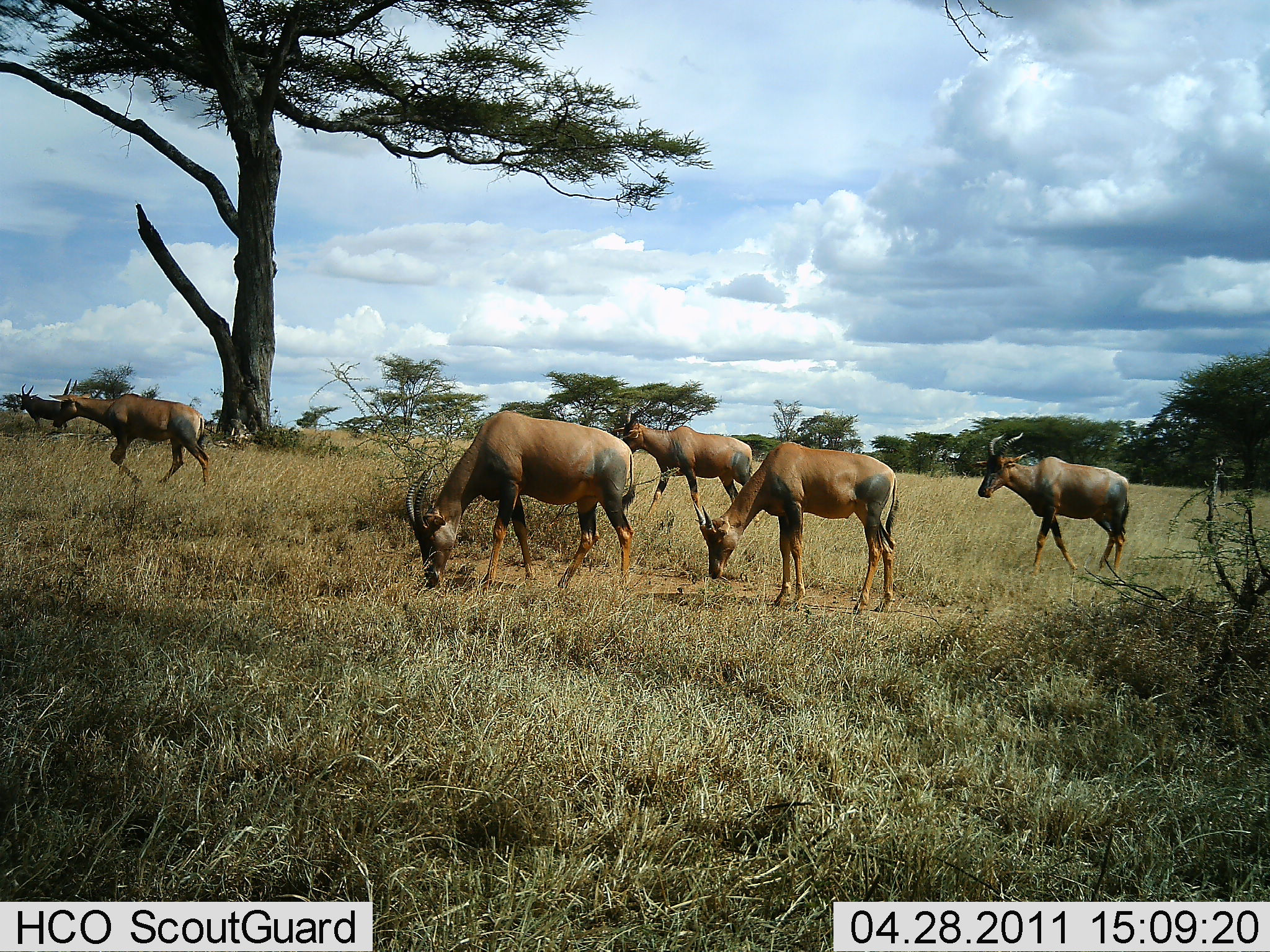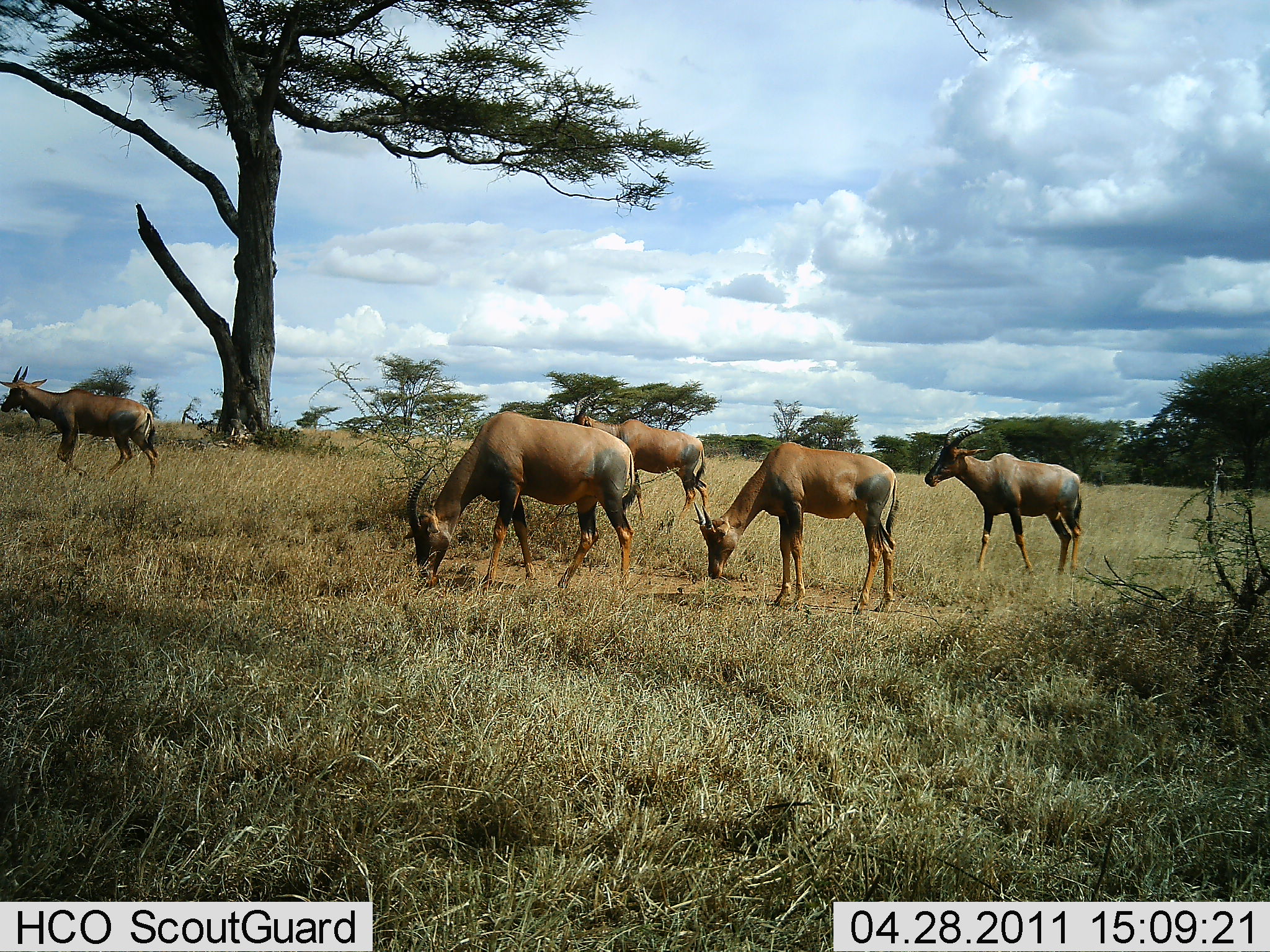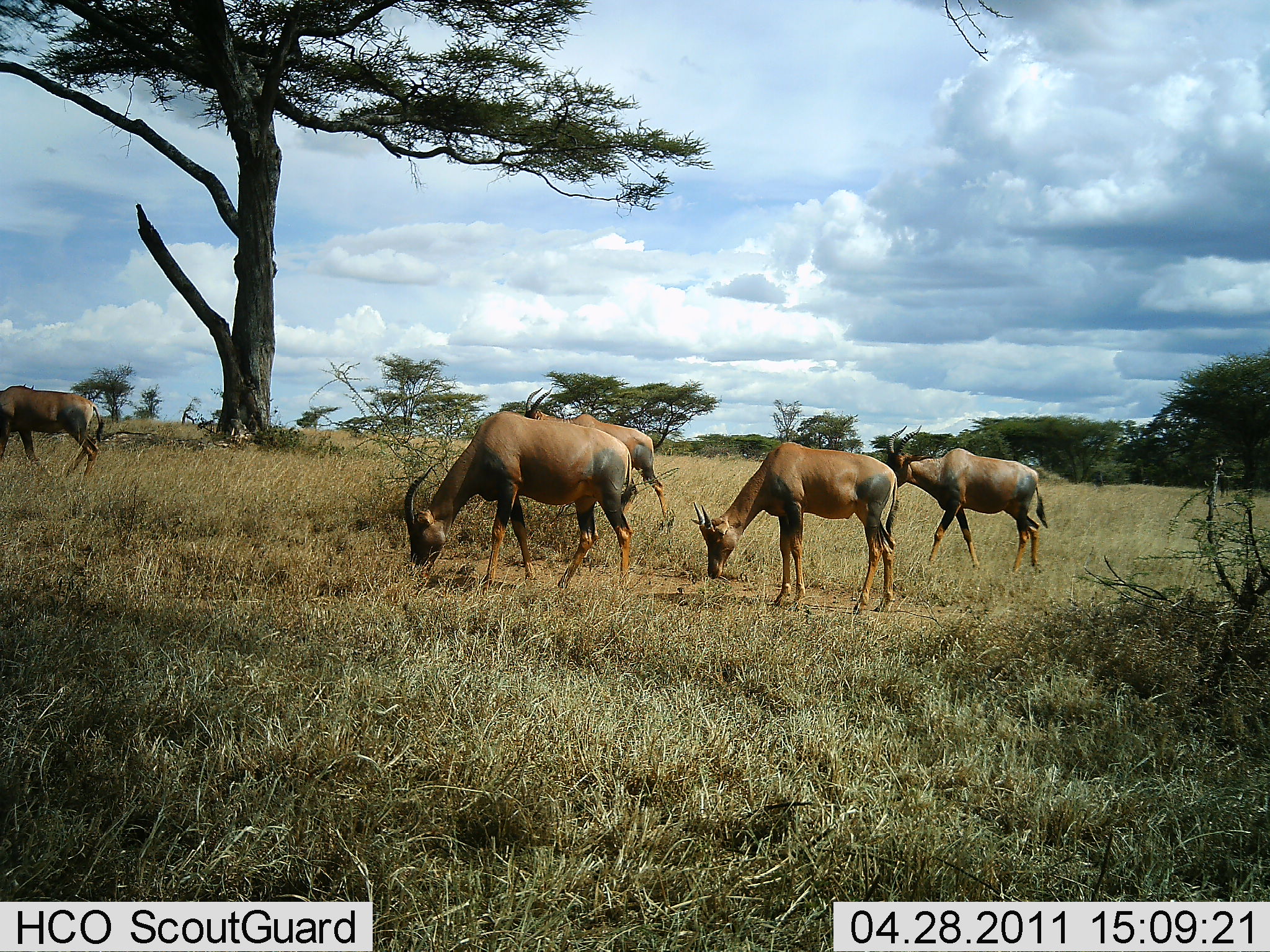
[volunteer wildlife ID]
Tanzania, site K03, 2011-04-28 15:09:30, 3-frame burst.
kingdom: Animalia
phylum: Chordata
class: Mammalia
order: Artiodactyla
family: Bovidae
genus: Damaliscus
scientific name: Damaliscus lunatus jimela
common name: topi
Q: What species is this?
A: Topi (Damaliscus lunatus jimela).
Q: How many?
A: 5.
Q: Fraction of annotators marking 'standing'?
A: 33%.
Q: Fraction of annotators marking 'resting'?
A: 0%.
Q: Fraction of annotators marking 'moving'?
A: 87%.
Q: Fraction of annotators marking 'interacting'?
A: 0%.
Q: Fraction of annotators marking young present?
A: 0%.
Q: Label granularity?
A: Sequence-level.